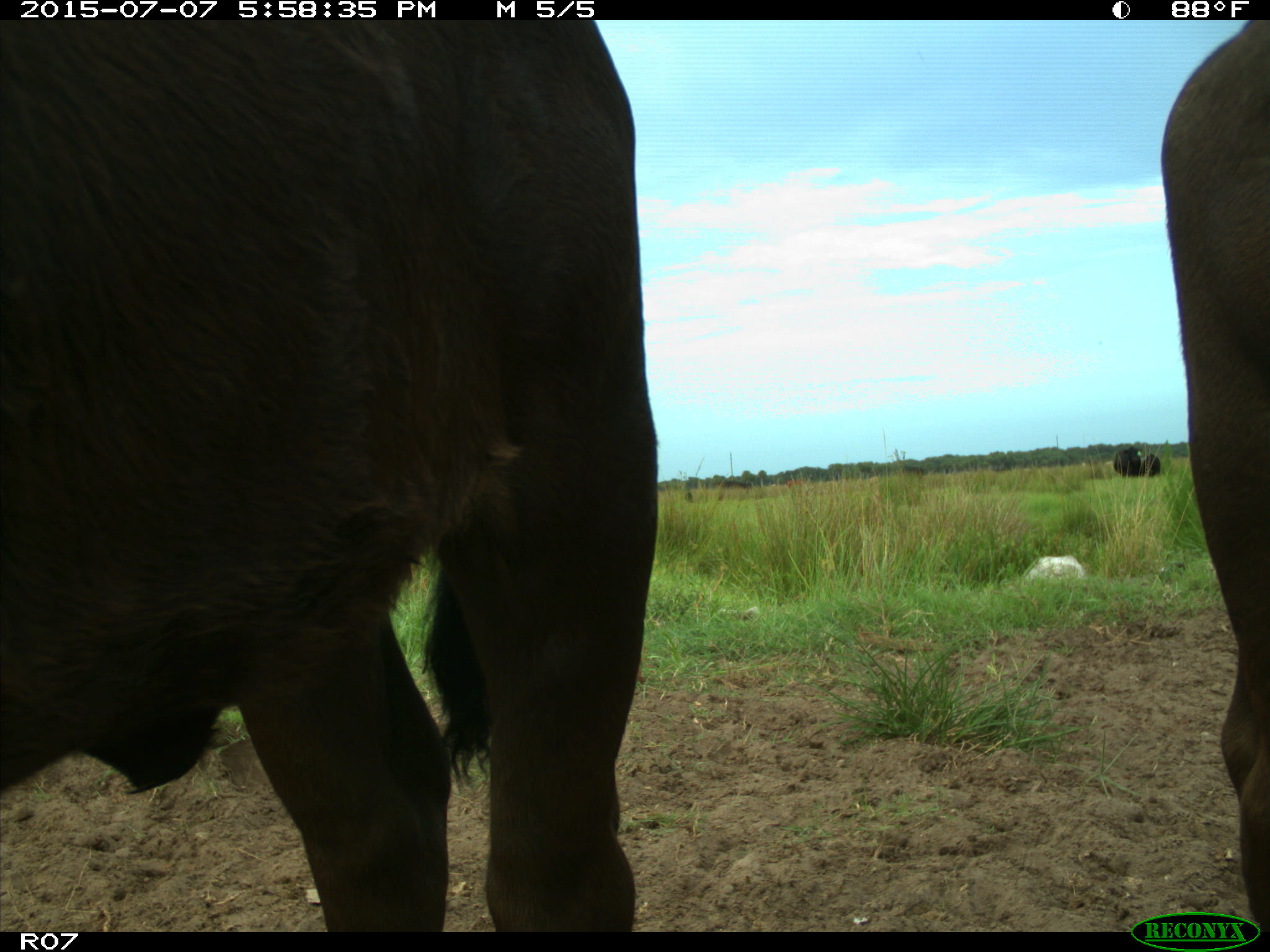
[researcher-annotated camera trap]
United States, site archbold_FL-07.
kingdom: Animalia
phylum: Chordata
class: Mammalia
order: Artiodactyla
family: Bovidae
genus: Bos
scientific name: Bos taurus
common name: domestic cow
Bos taurus (domestic cow).